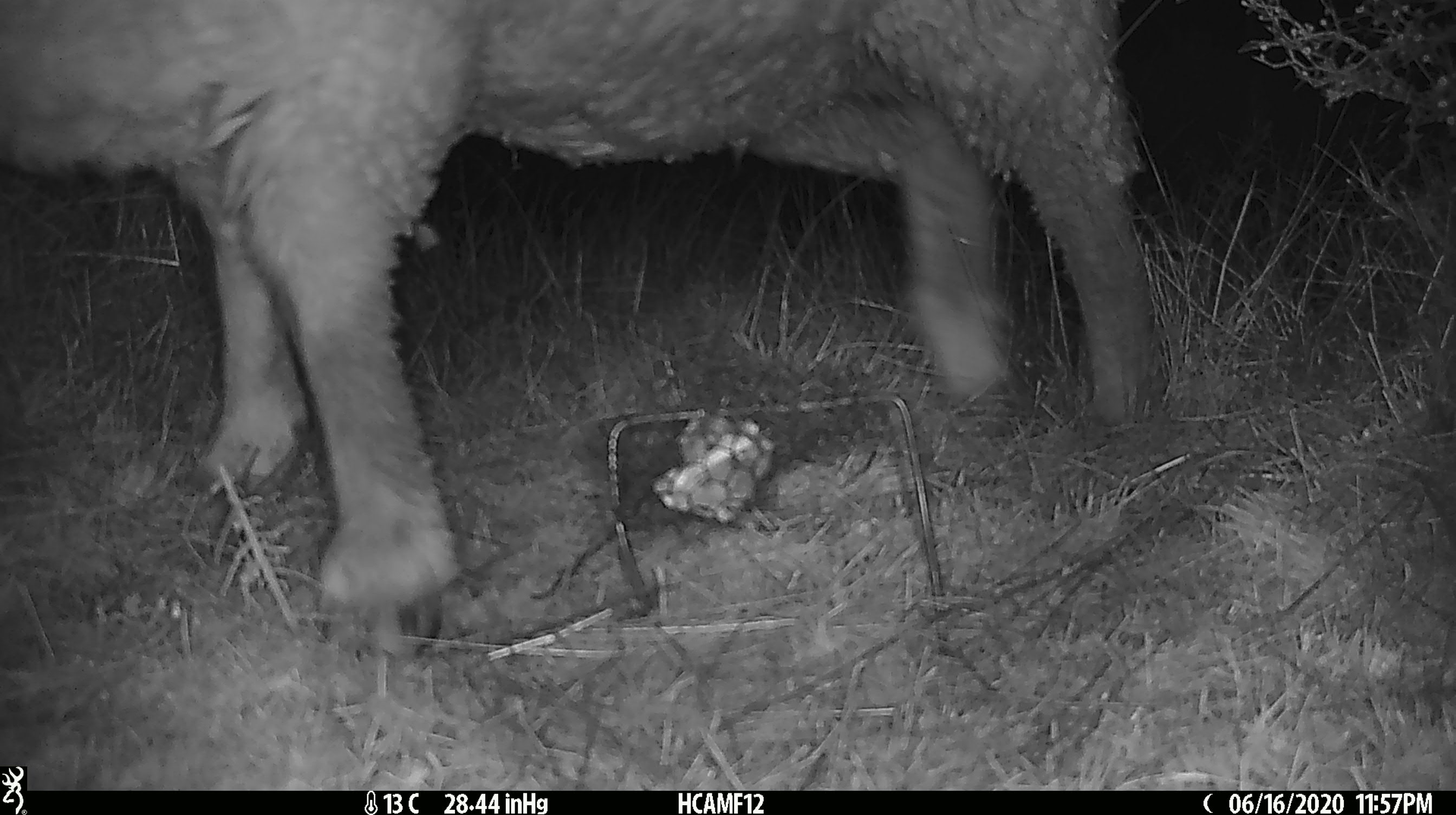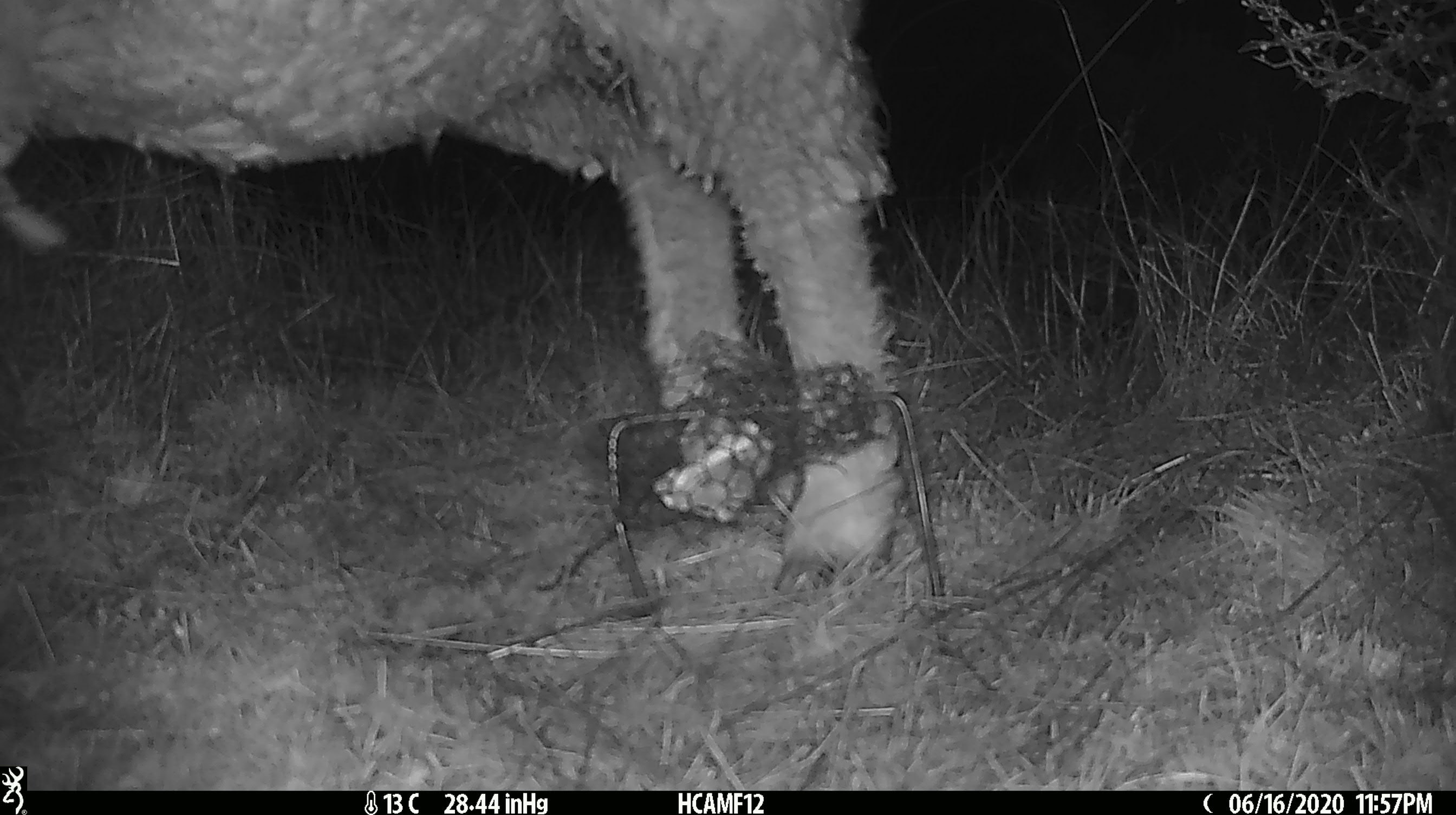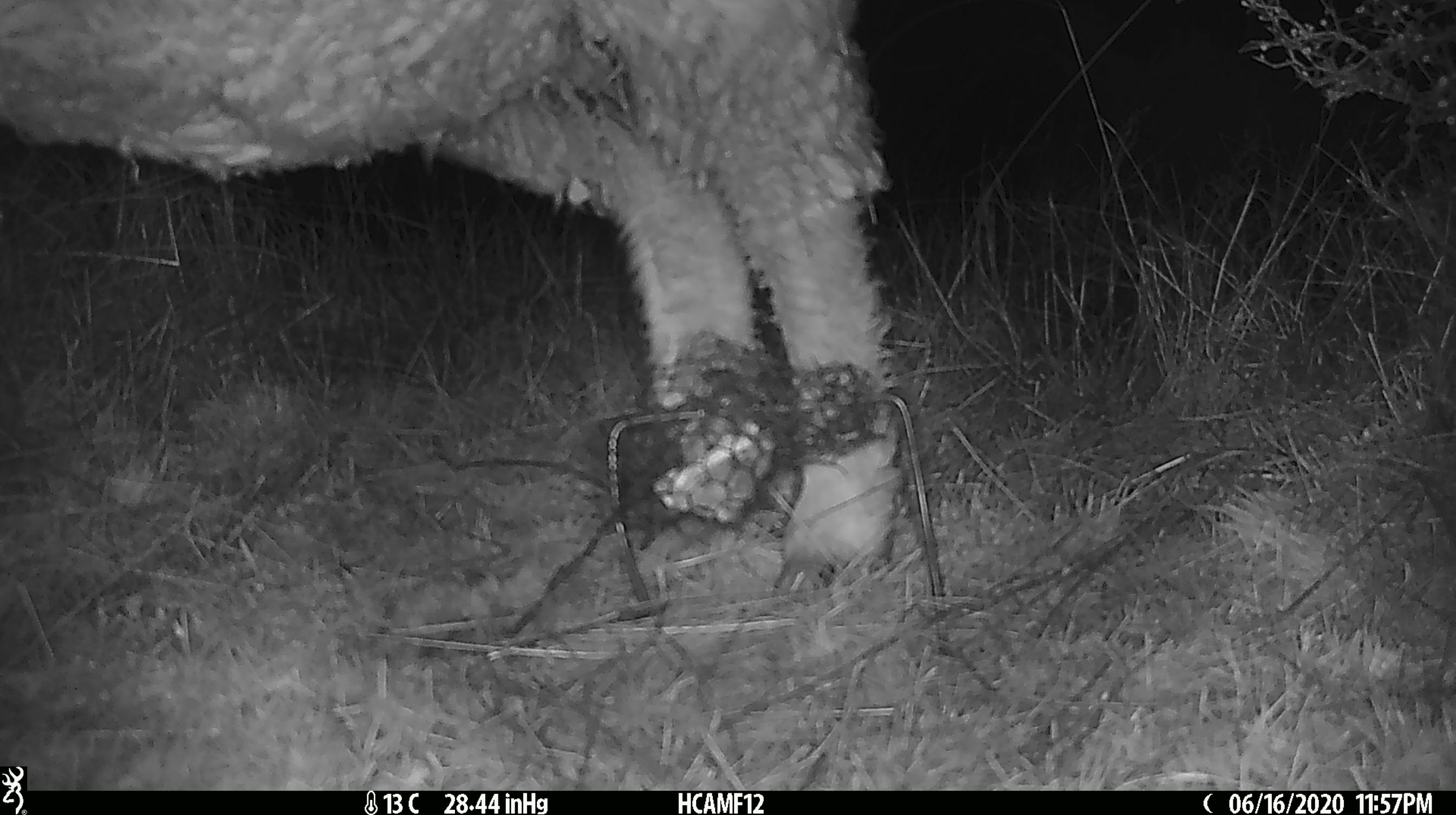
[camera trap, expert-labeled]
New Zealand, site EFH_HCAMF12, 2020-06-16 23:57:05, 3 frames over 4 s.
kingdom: Animalia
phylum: Chordata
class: Mammalia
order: Artiodactyla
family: Bovidae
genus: Ovis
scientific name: Ovis aries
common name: domestic sheep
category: sheep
Sheep (domestic sheep) (Ovis aries).